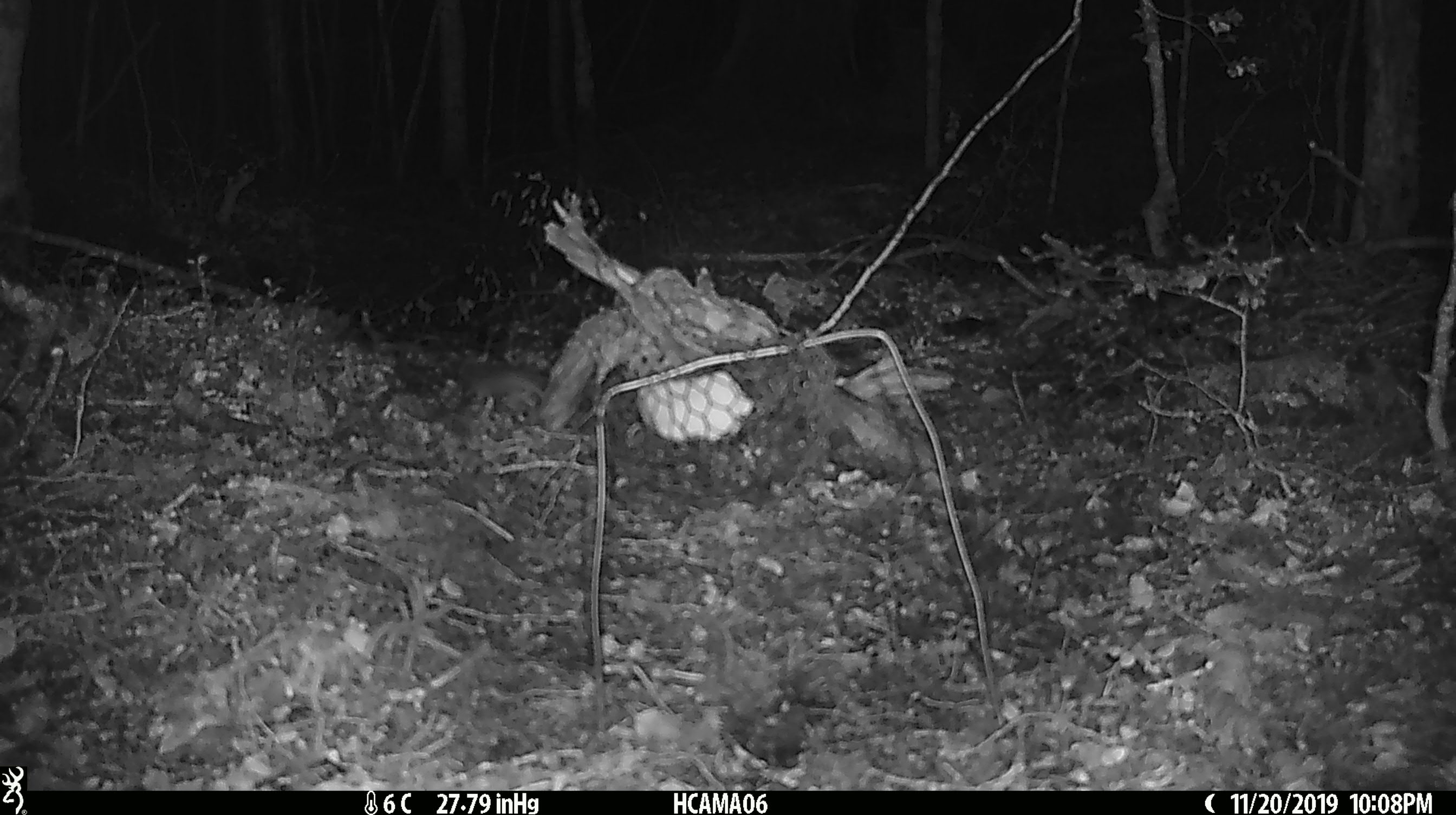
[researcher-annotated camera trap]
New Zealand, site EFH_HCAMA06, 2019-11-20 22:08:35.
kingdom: Animalia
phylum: Chordata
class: Mammalia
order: Rodentia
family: Muridae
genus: Mus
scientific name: Mus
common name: mouse